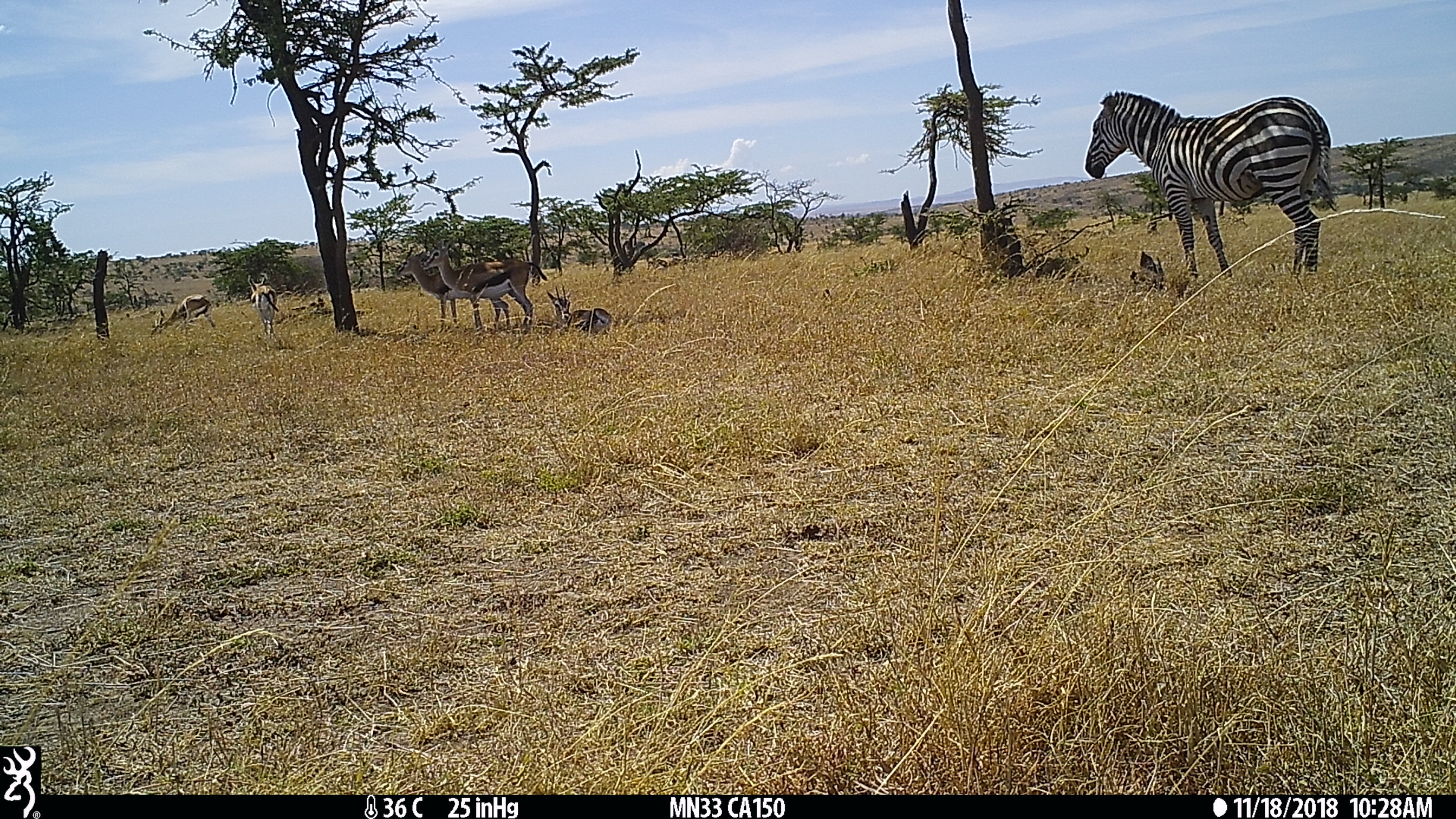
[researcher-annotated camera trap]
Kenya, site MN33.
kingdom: Animalia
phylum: Chordata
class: Mammalia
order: Perissodactyla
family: Equidae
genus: Equus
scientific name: Equus quagga burchellii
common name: burchell's zebra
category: zebra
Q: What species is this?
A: Zebra (burchell's zebra) (Equus quagga burchellii).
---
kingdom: Animalia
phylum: Chordata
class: Mammalia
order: Artiodactyla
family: Bovidae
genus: Eudorcas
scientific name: Eudorcas thomsonii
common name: thomon's gazelle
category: gazelle thomsons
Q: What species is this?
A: Gazelle thomsons (thomon's gazelle) (Eudorcas thomsonii).